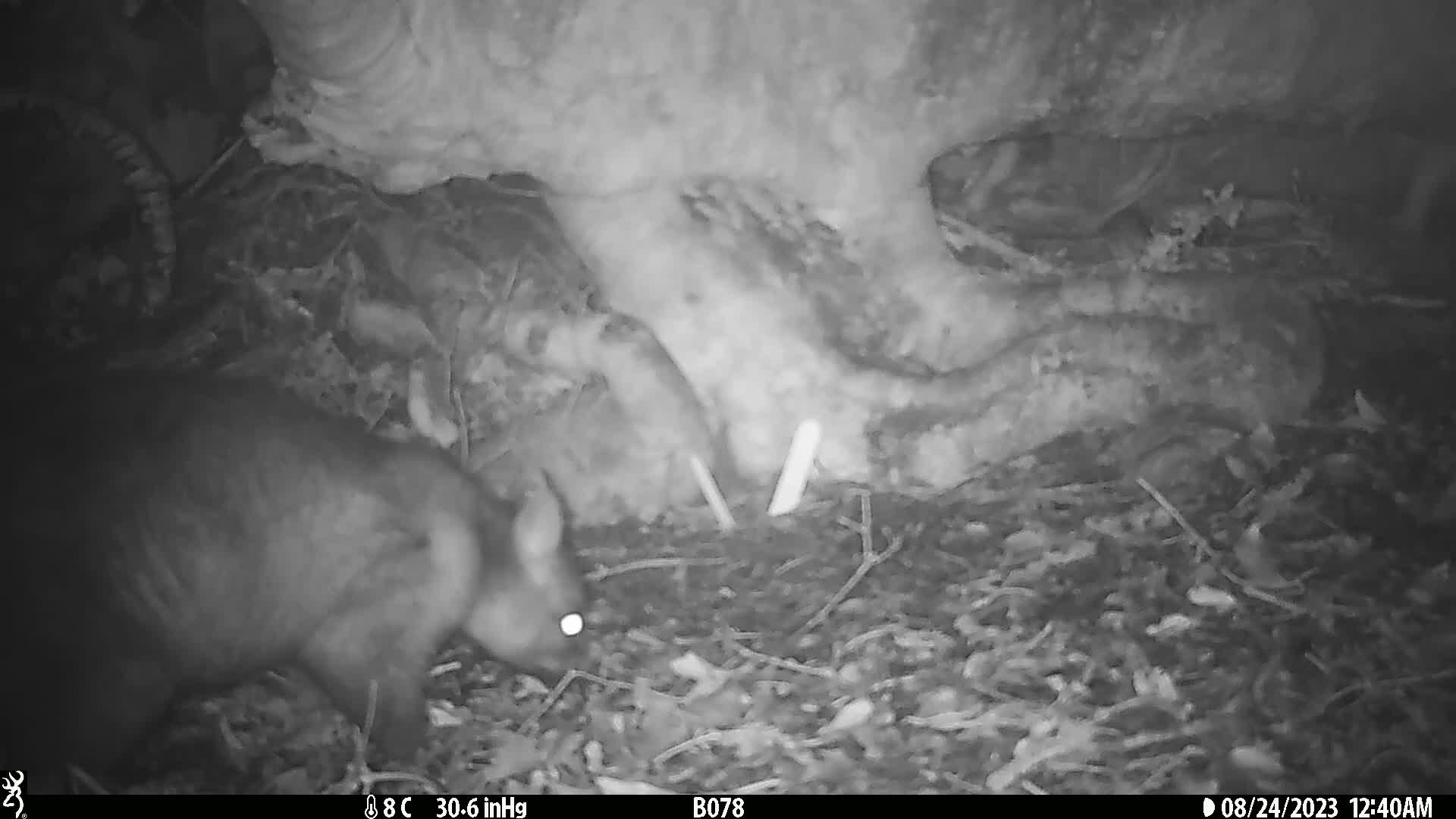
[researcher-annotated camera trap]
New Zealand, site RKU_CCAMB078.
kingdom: Animalia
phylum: Chordata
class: Mammalia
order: Diprotodontia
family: Phalangeridae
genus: Trichosurus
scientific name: Trichosurus vulpecula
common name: common brushtail possum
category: possum